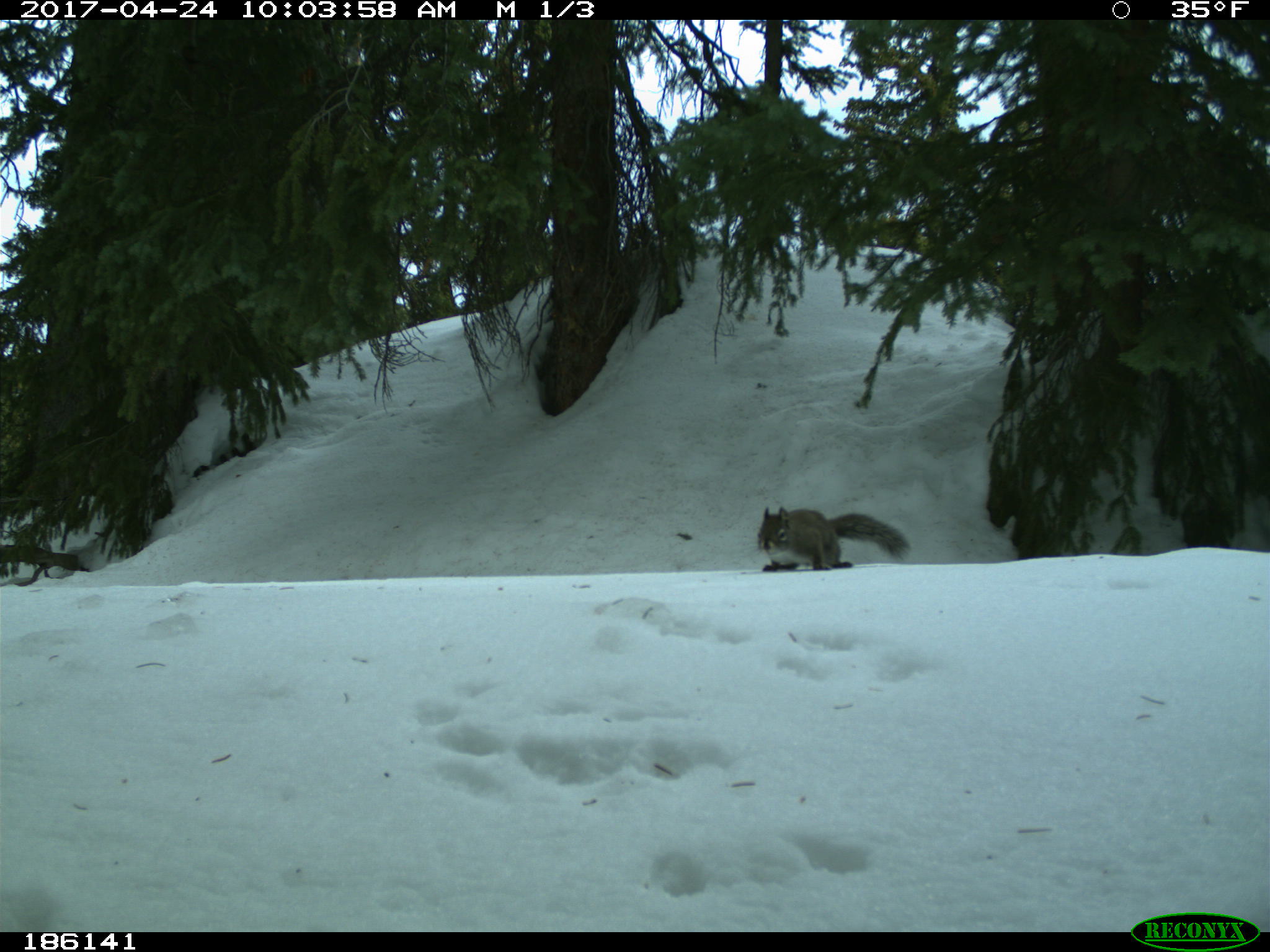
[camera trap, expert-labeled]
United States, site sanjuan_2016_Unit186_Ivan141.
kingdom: Animalia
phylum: Chordata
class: Mammalia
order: Rodentia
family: Sciuridae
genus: Tamiasciurus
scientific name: Tamiasciurus hudsonicus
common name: american red squirrel